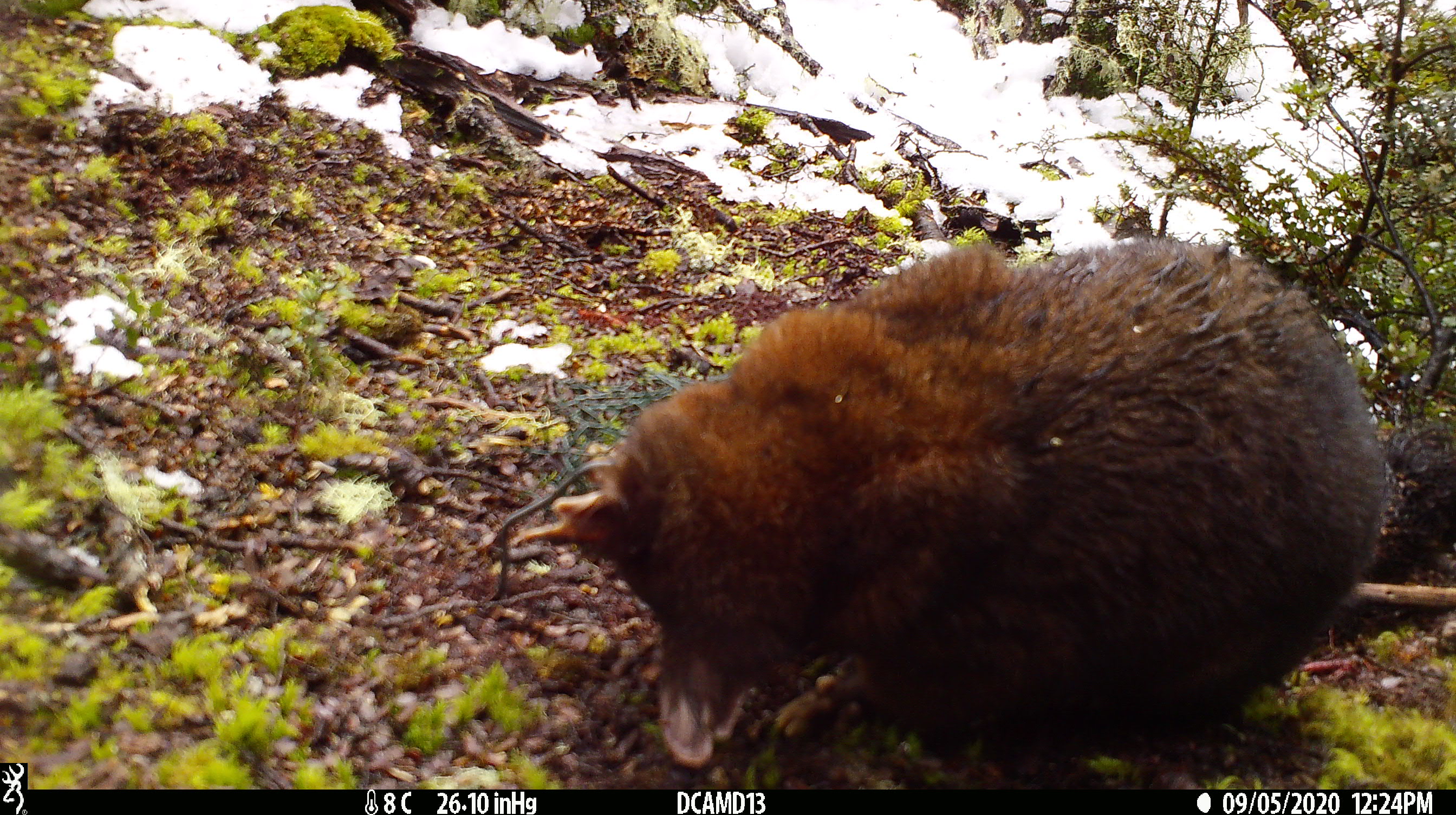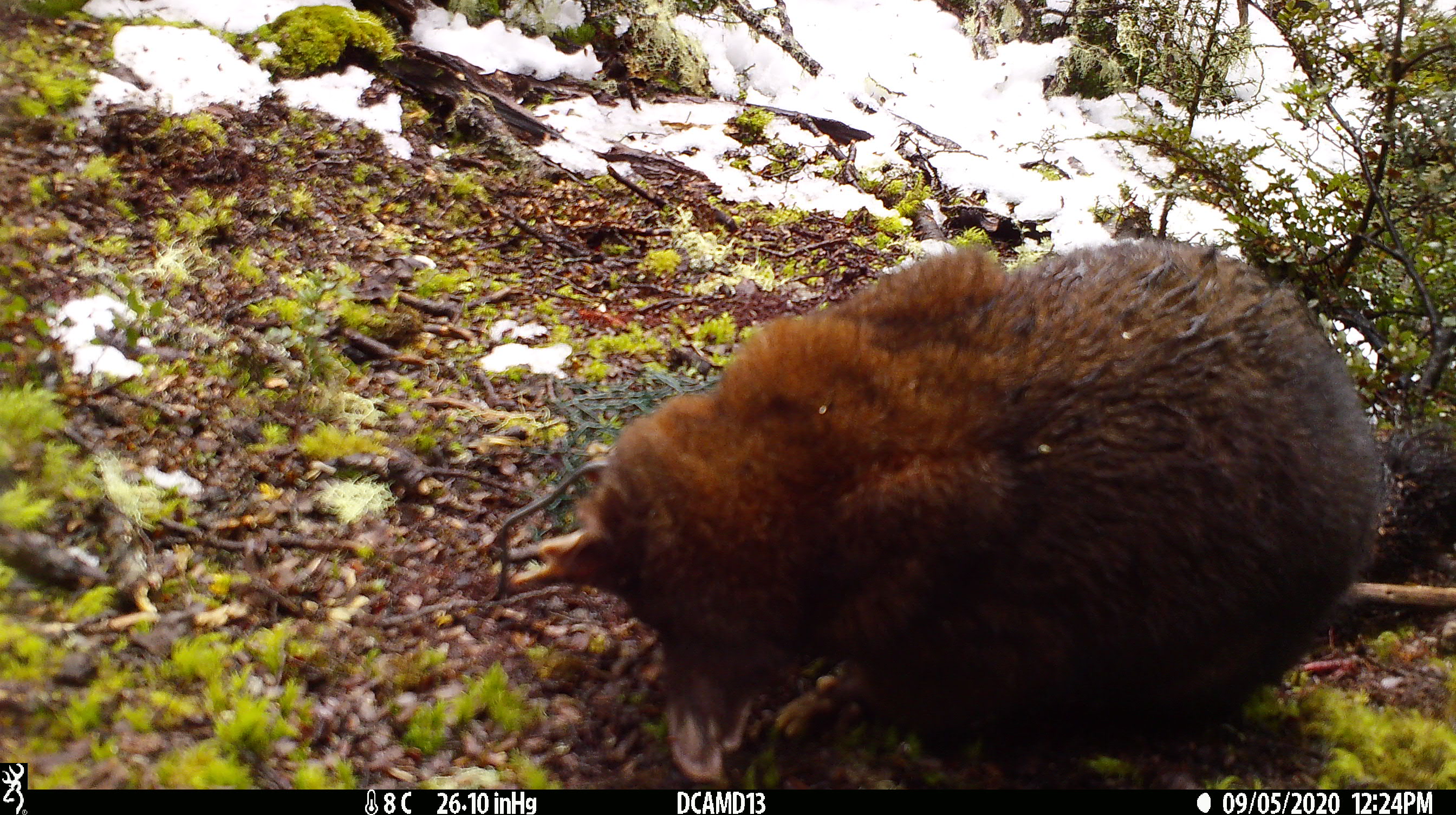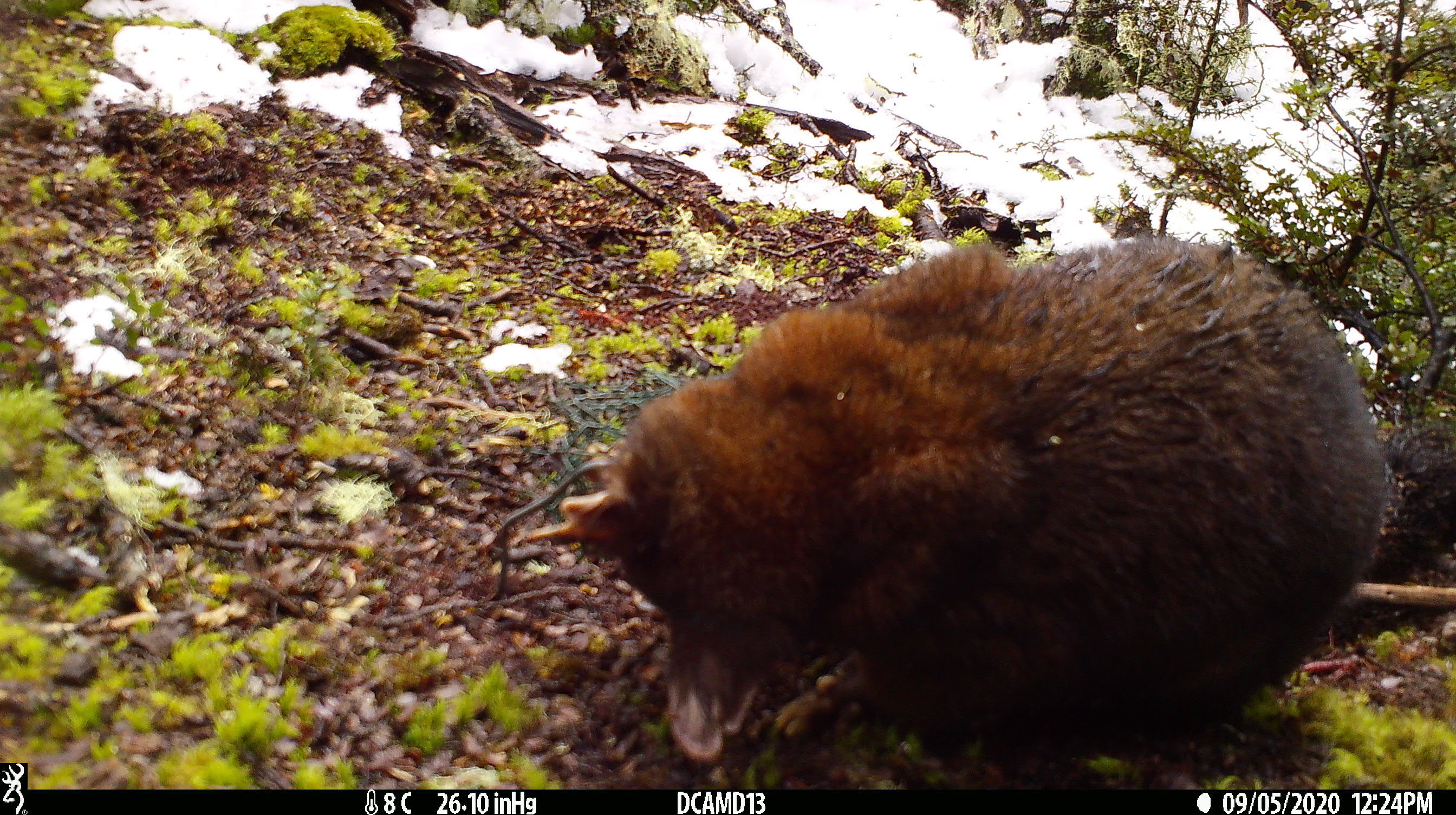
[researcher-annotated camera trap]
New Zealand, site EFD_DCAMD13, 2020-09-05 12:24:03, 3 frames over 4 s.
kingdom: Animalia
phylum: Chordata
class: Mammalia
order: Diprotodontia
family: Phalangeridae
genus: Trichosurus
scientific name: Trichosurus vulpecula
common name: common brushtail possum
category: possum